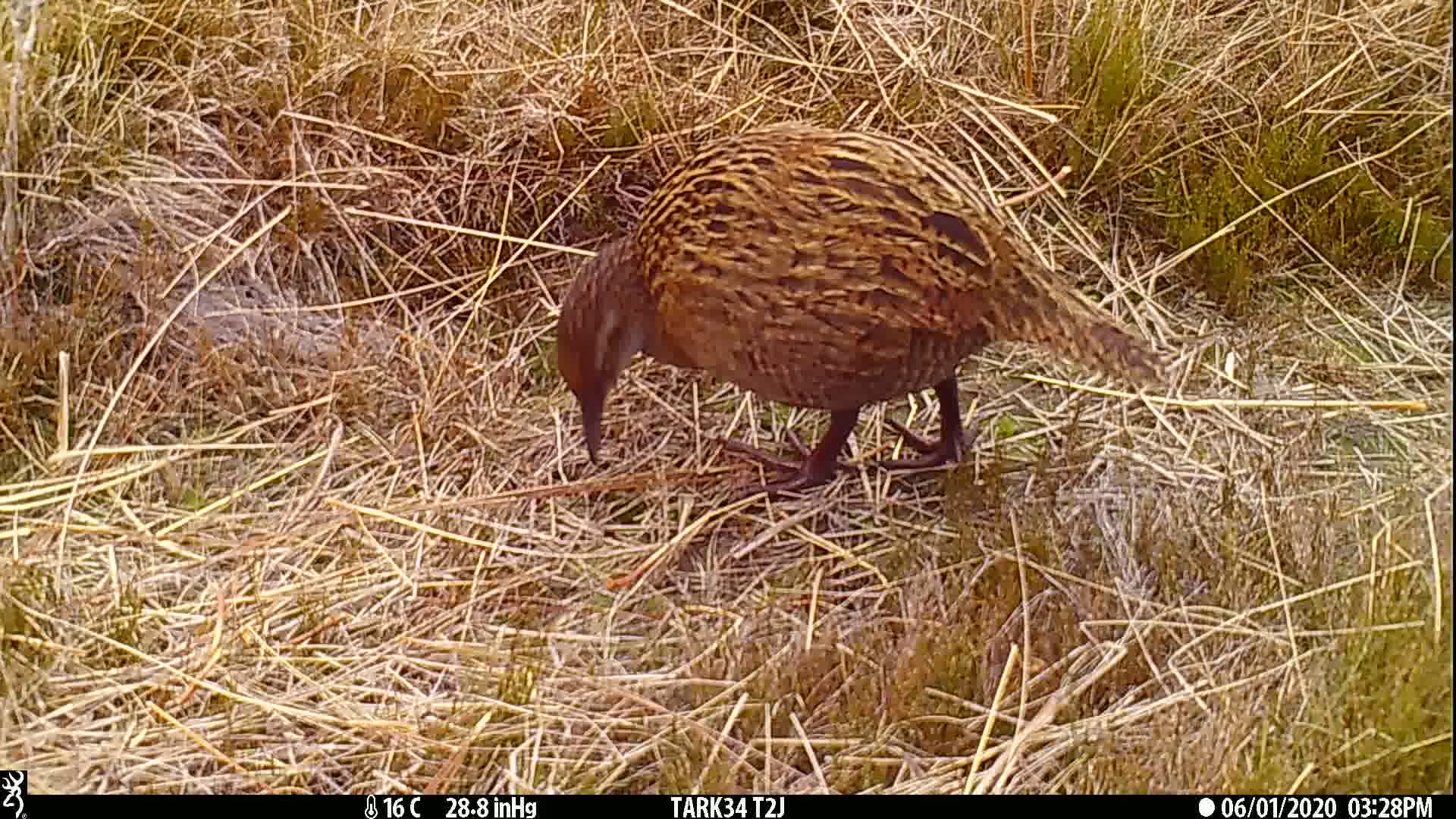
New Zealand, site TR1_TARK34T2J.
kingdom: Animalia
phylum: Chordata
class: Aves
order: Gruiformes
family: Rallidae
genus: Gallirallus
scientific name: Gallirallus australis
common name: weka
Weka (Gallirallus australis).